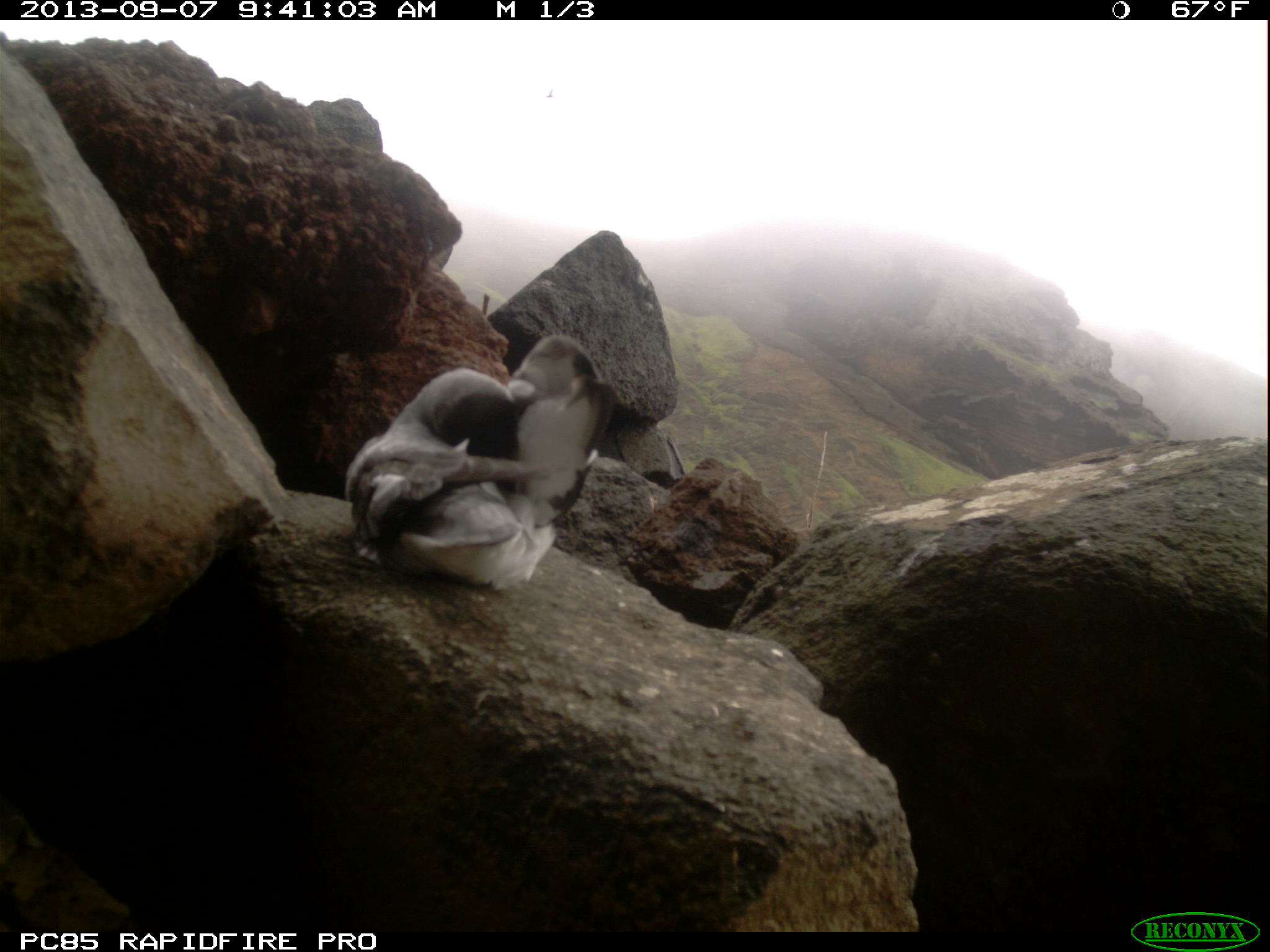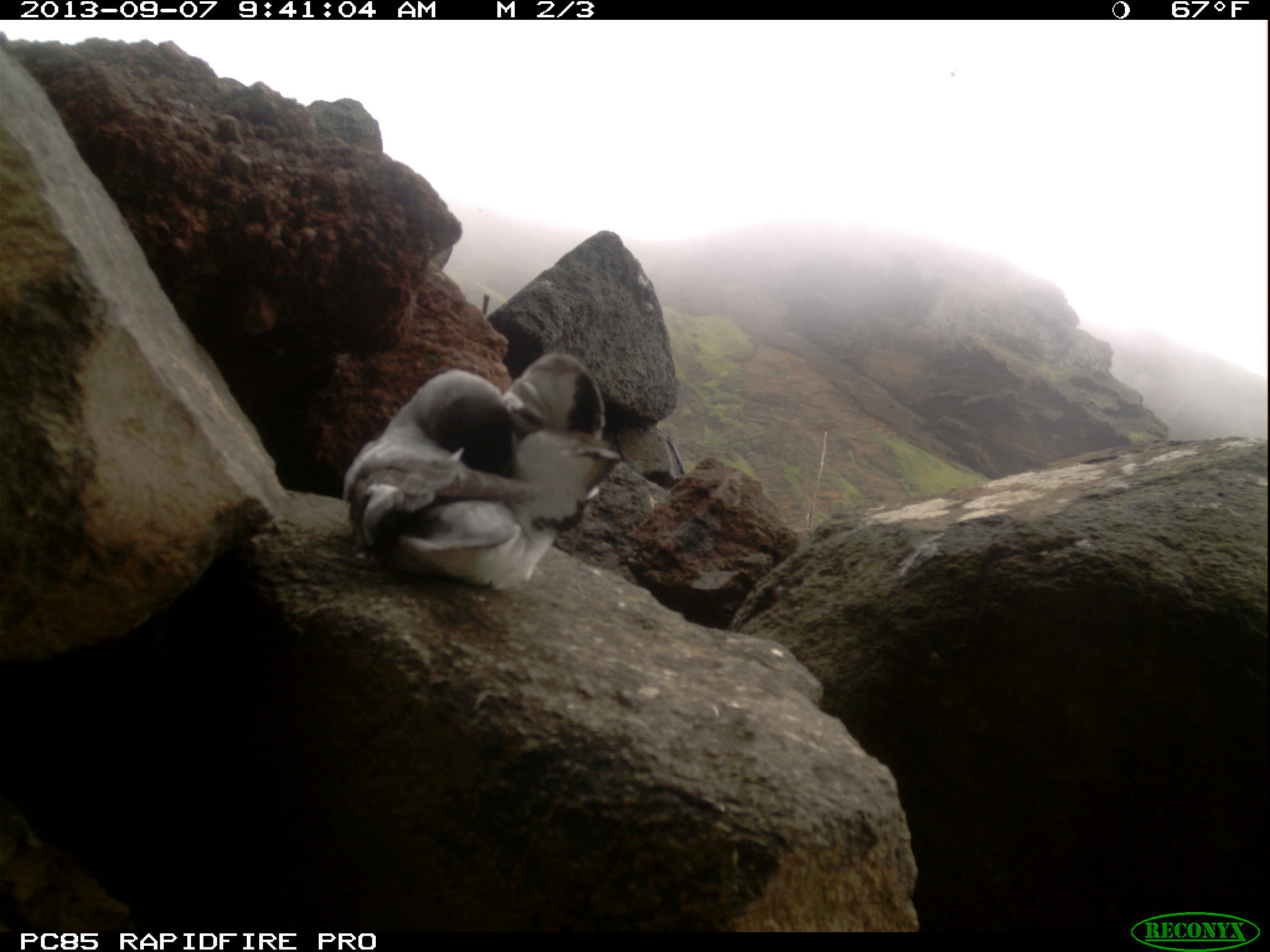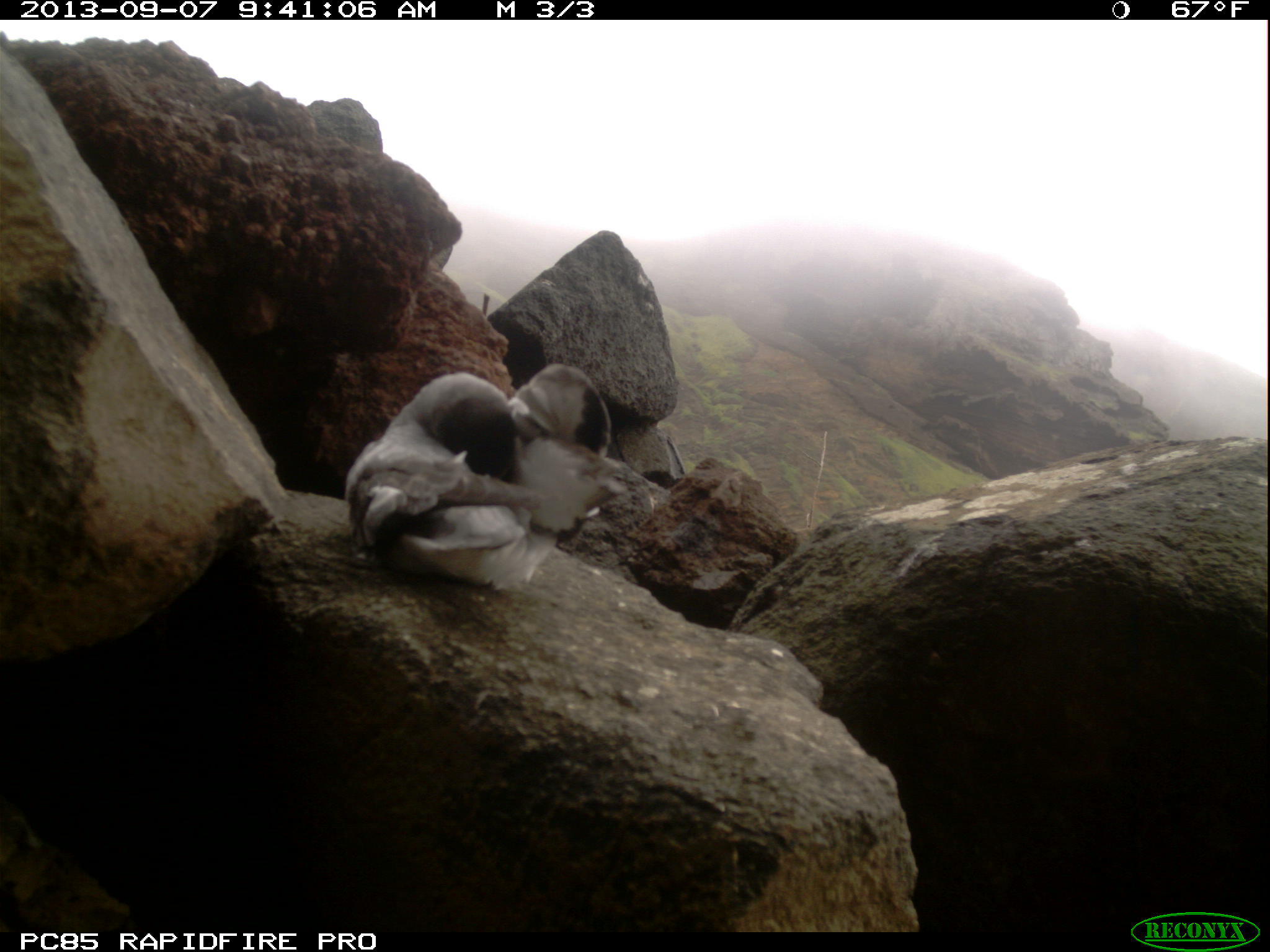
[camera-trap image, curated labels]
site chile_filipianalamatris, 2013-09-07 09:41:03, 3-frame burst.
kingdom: Animalia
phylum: Chordata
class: Aves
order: Procellariiformes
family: Procellariidae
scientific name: Procellariidae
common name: petrel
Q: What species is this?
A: Petrel (Procellariidae).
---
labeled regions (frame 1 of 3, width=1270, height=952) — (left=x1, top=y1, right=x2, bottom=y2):
petrel: (left=340, top=329, right=607, bottom=589)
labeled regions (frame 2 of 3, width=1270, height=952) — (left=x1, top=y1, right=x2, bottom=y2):
petrel: (left=336, top=345, right=623, bottom=589)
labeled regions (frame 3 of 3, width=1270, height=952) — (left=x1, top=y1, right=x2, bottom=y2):
petrel: (left=337, top=362, right=632, bottom=593)